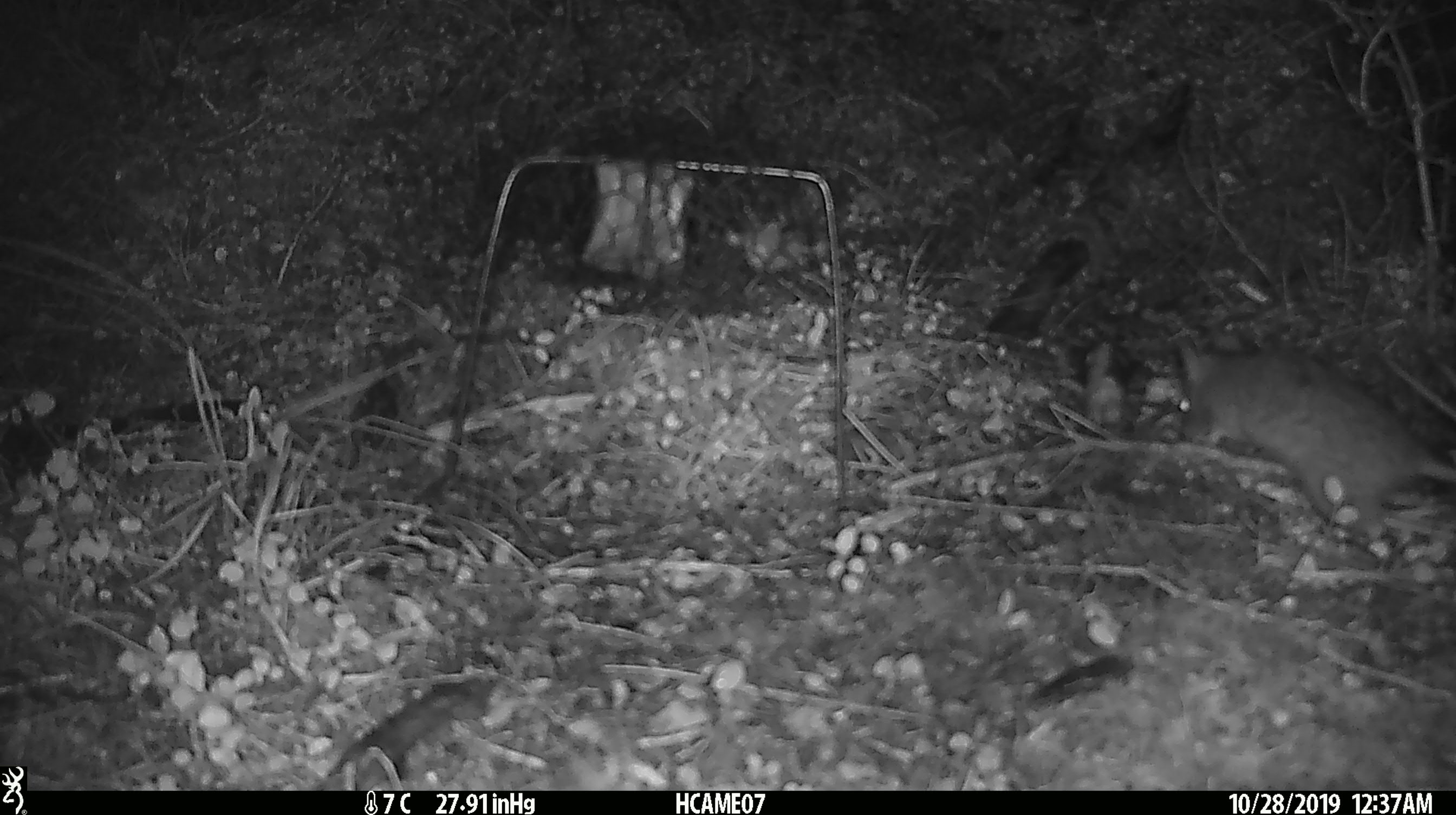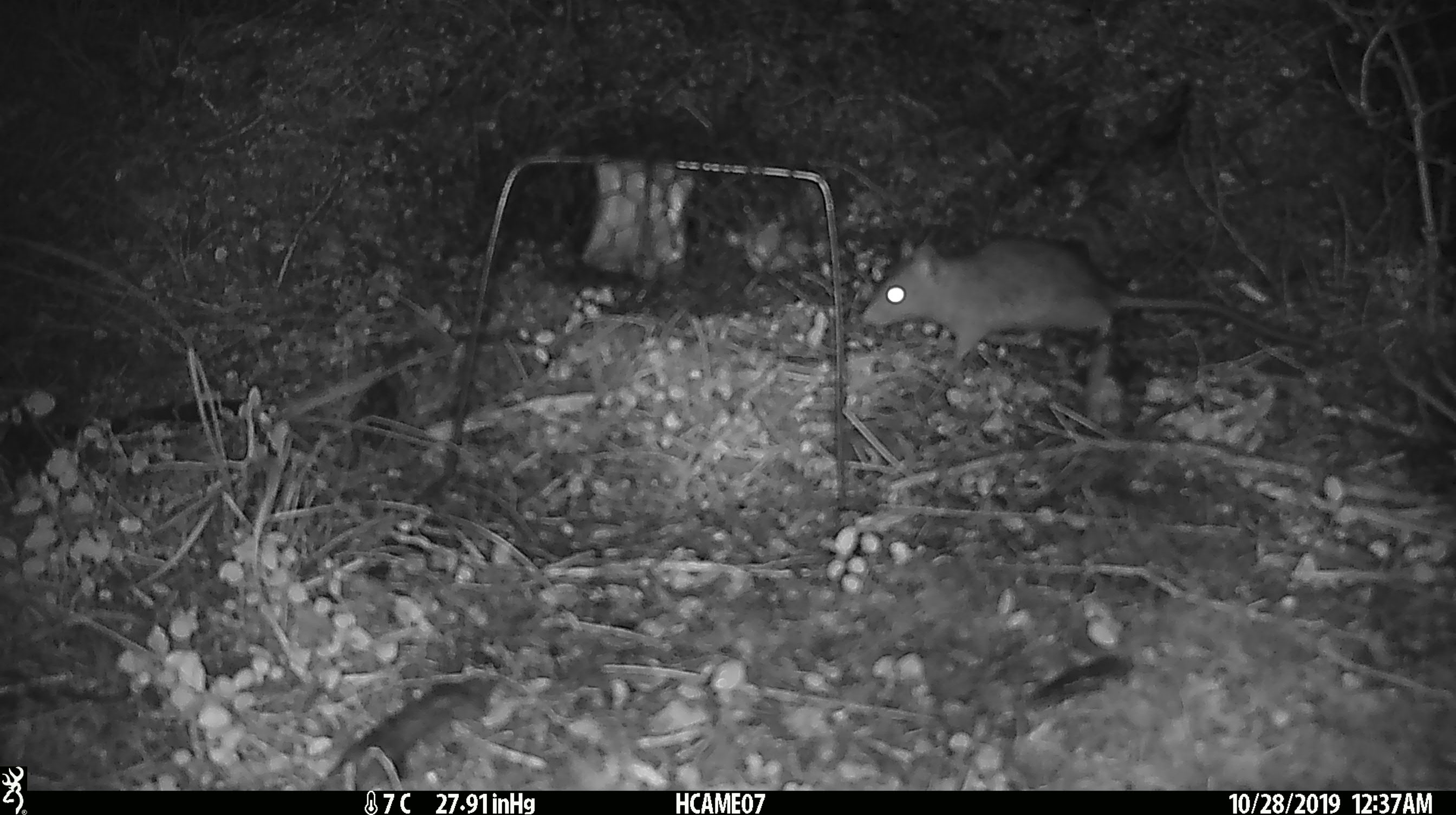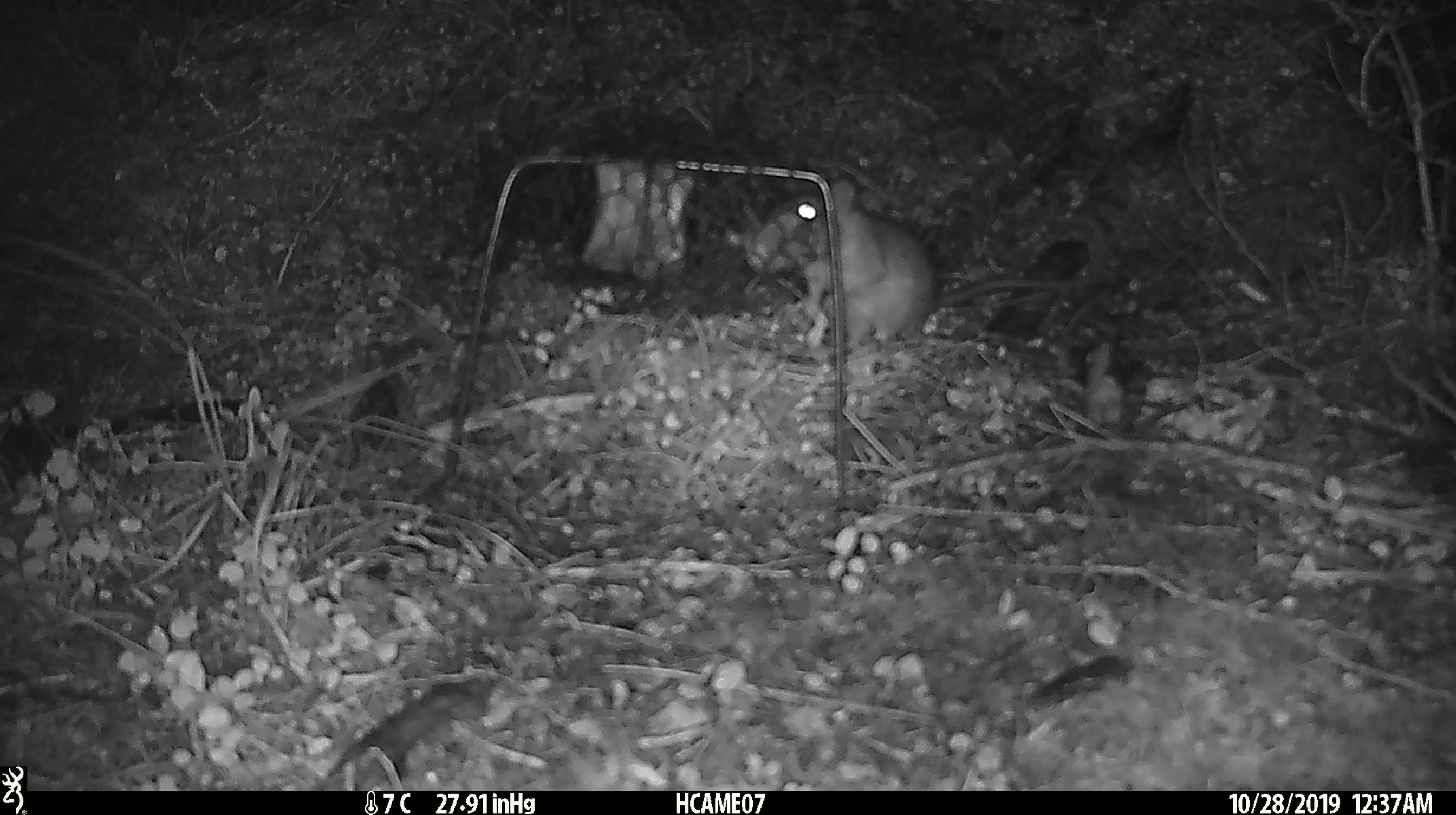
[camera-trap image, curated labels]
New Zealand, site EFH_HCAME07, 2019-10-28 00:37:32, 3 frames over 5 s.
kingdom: Animalia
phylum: Chordata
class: Mammalia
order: Rodentia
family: Muridae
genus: Rattus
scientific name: Rattus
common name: rat